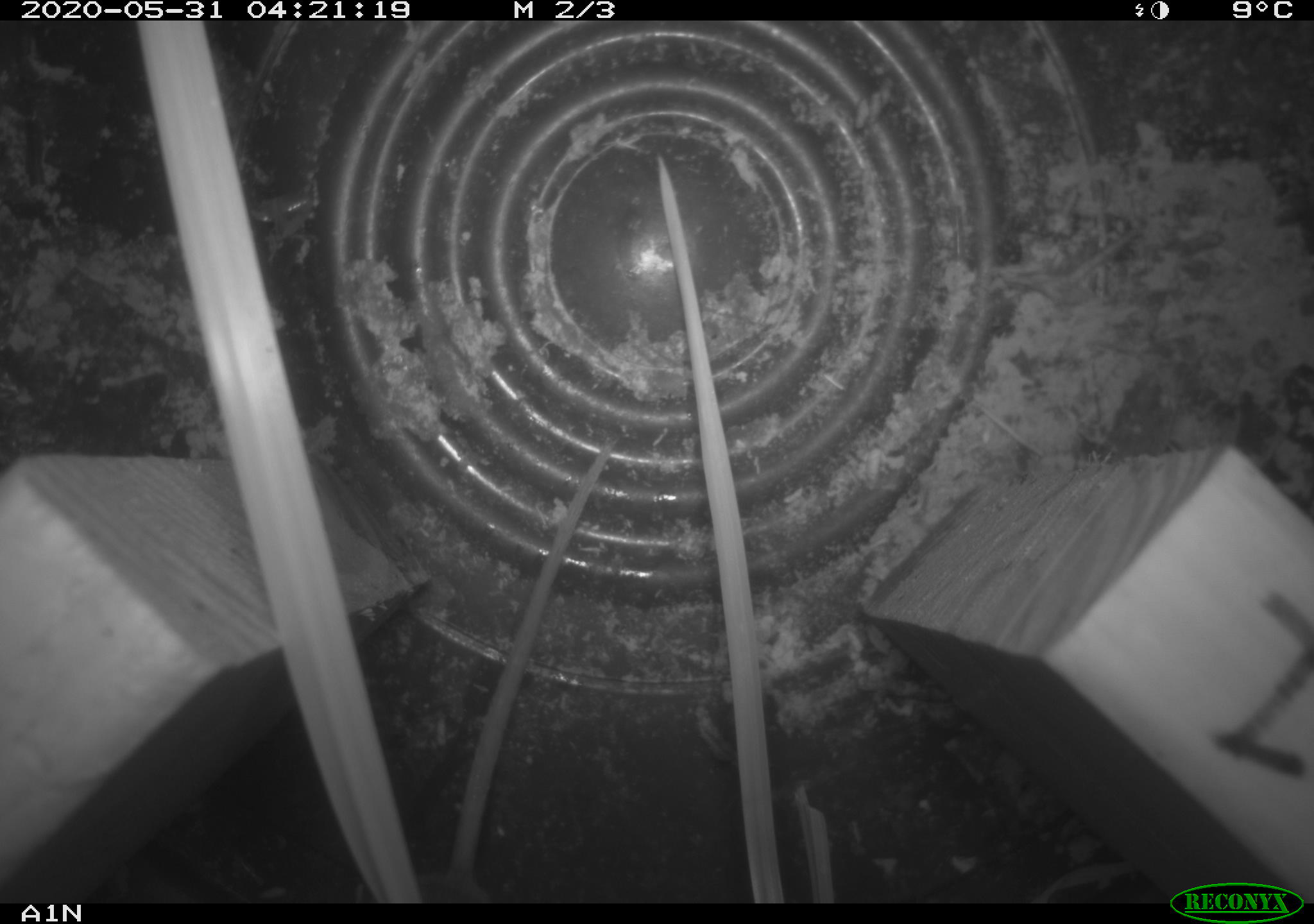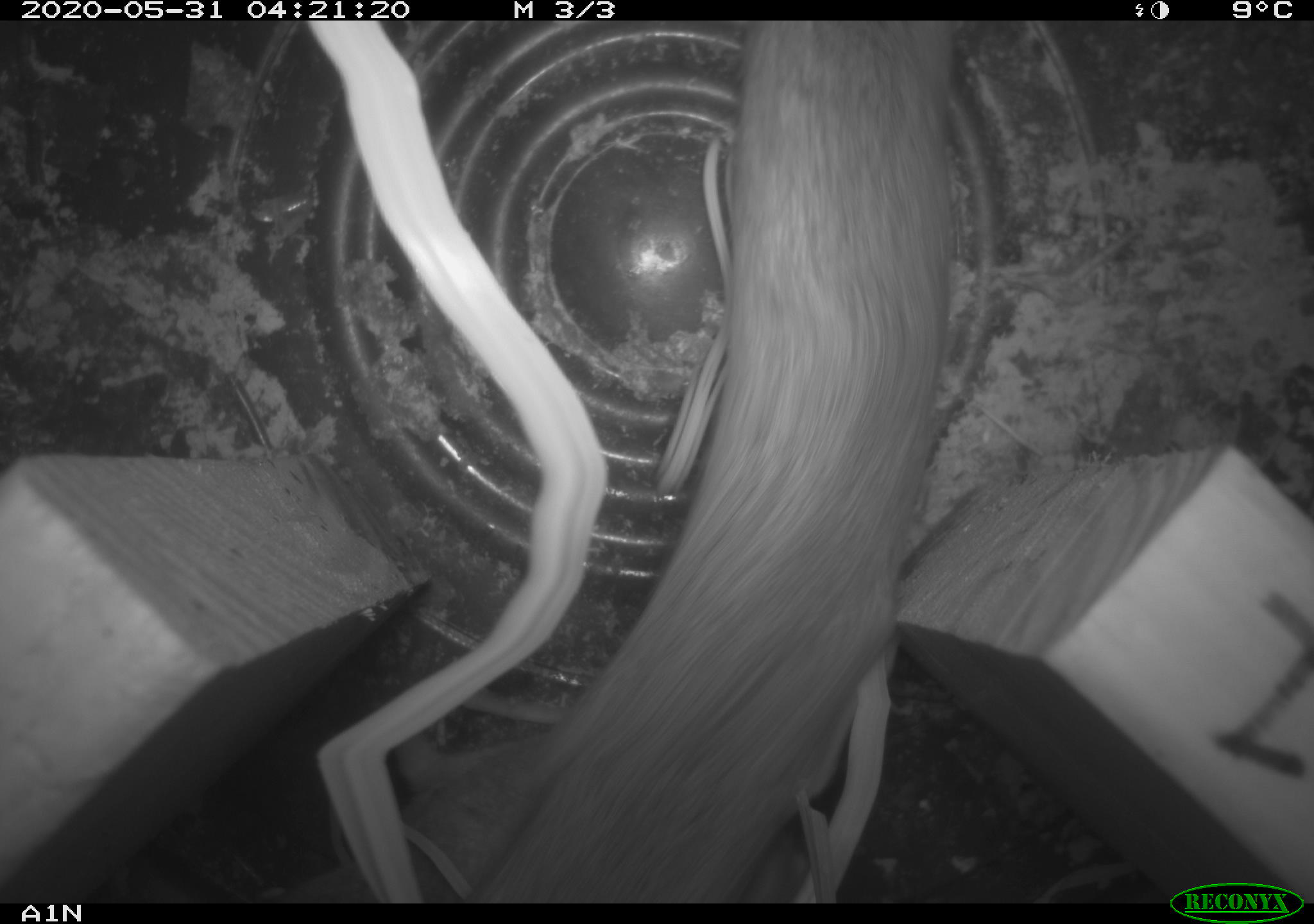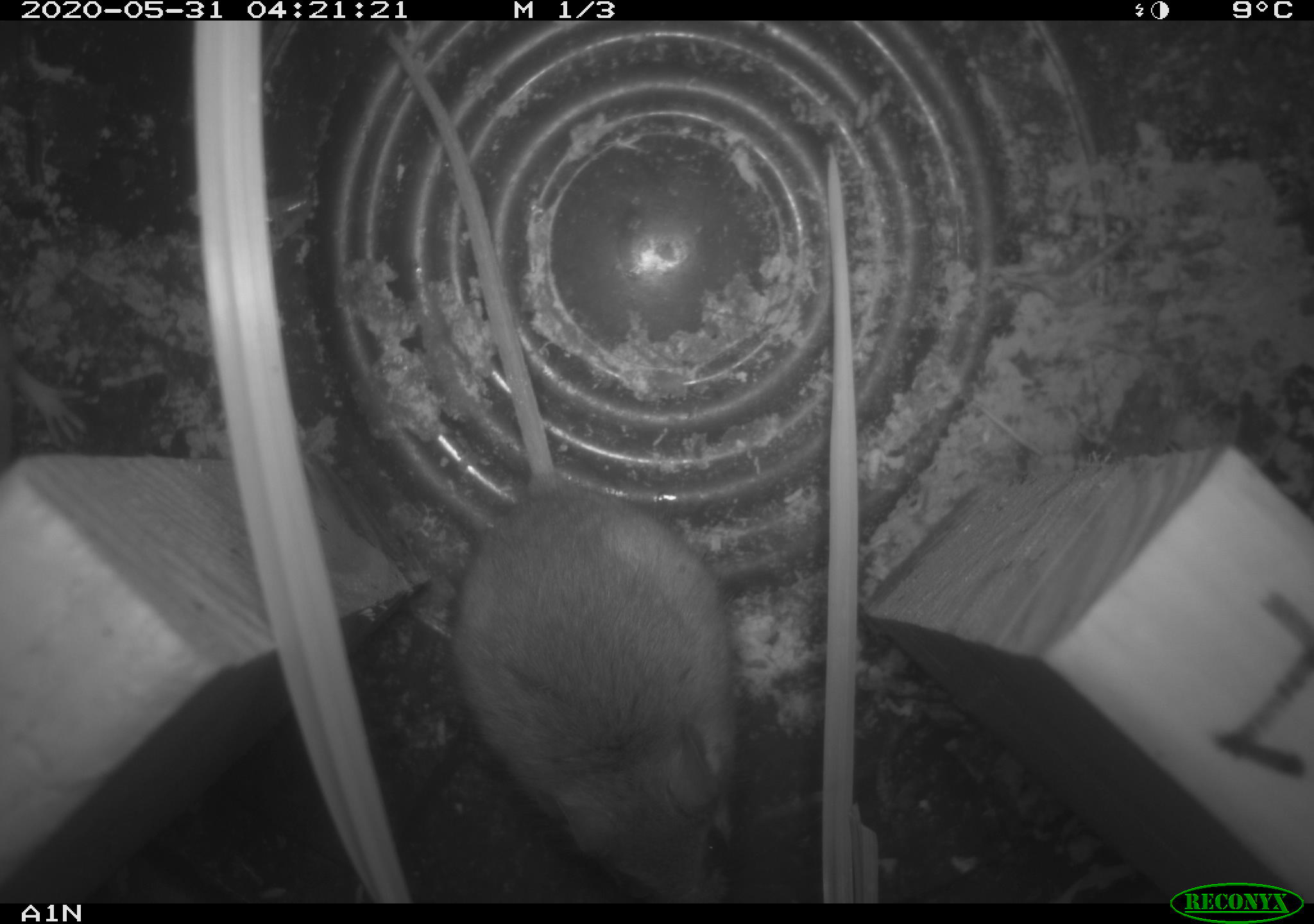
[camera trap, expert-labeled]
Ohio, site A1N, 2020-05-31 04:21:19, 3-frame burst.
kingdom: Animalia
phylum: Chordata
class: Mammalia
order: Rodentia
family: Cricetidae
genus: Peromyscus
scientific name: Peromyscus leucopus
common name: white-footed mouse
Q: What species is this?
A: White-footed mouse (Peromyscus leucopus).